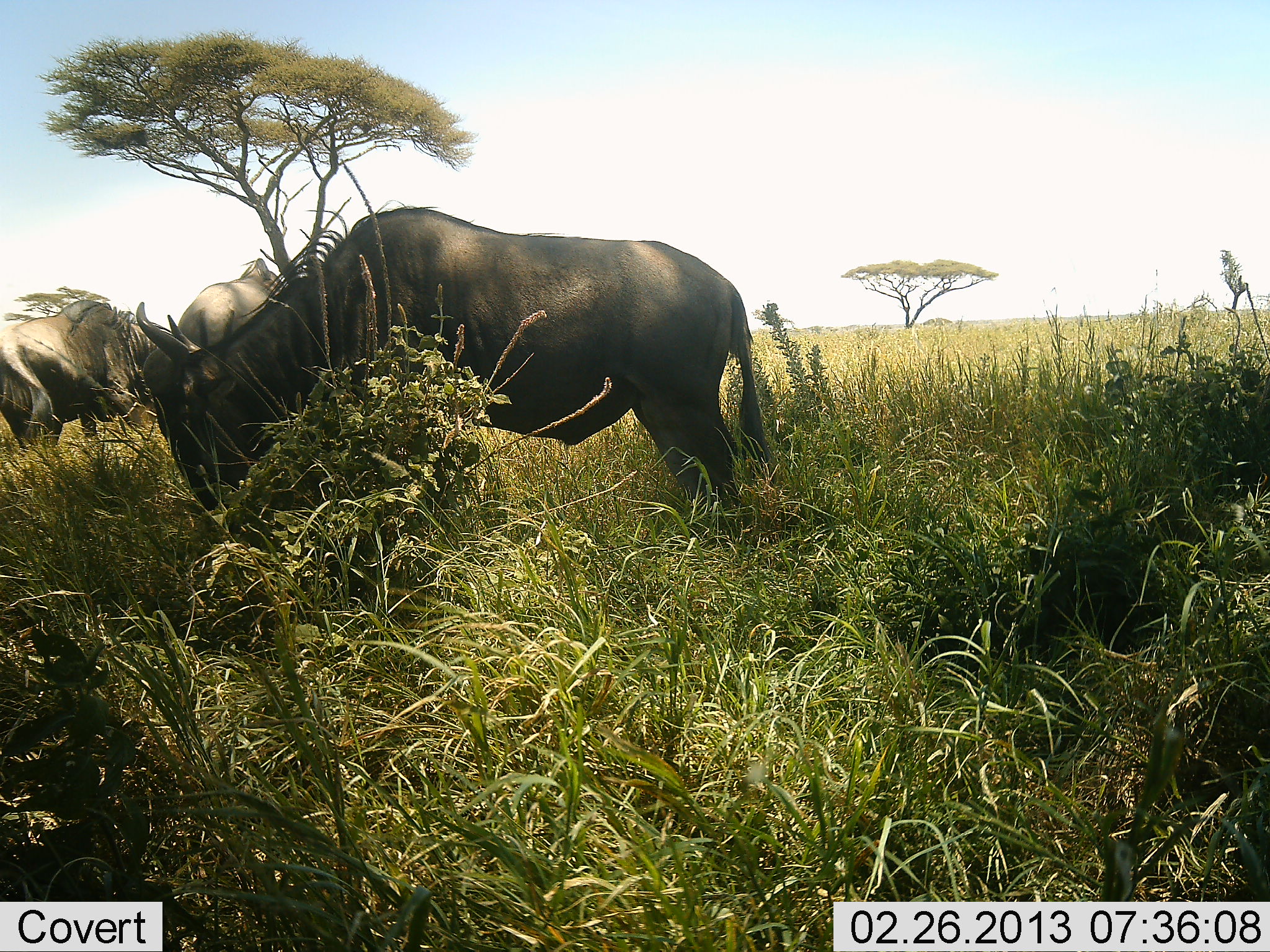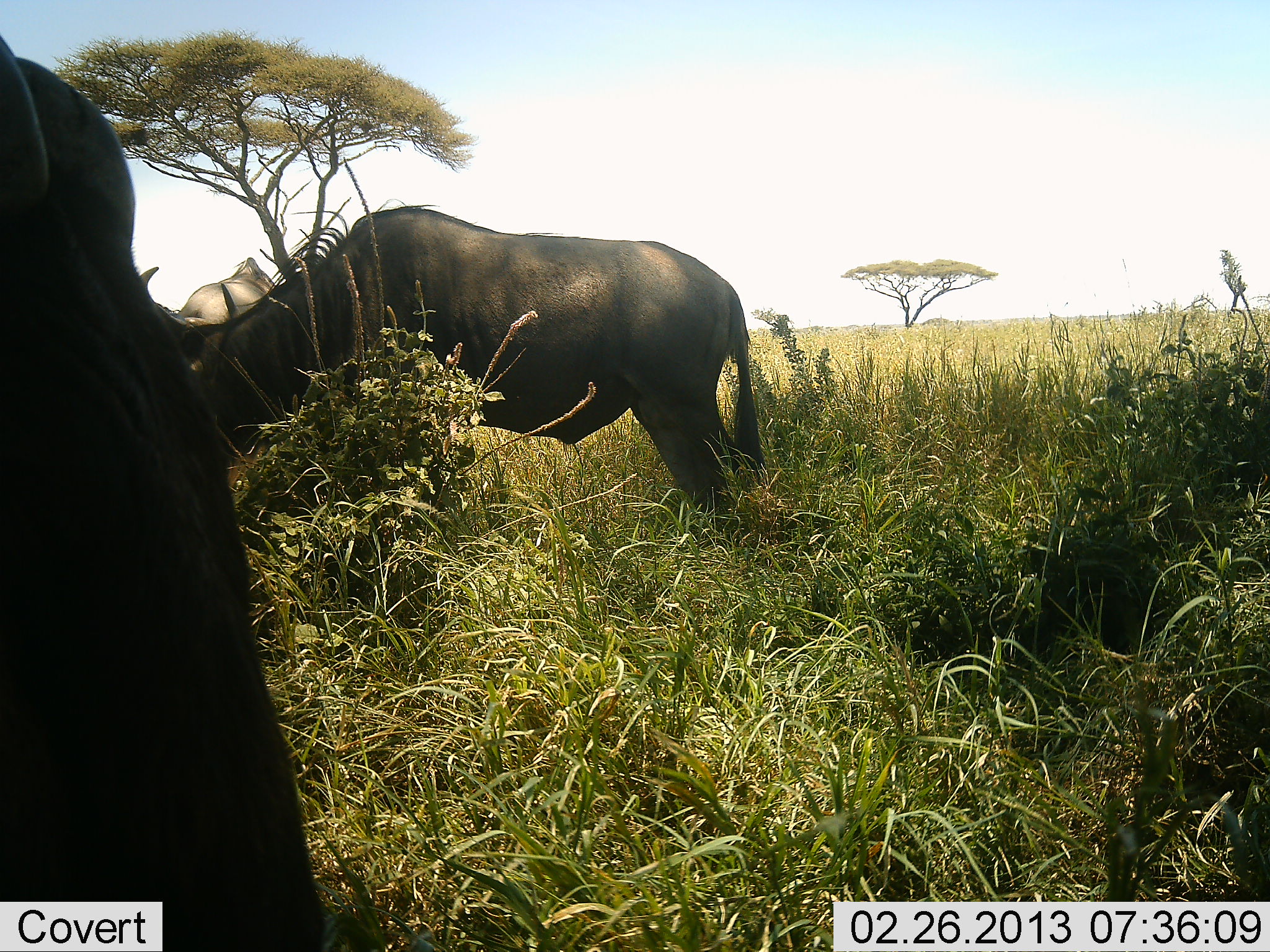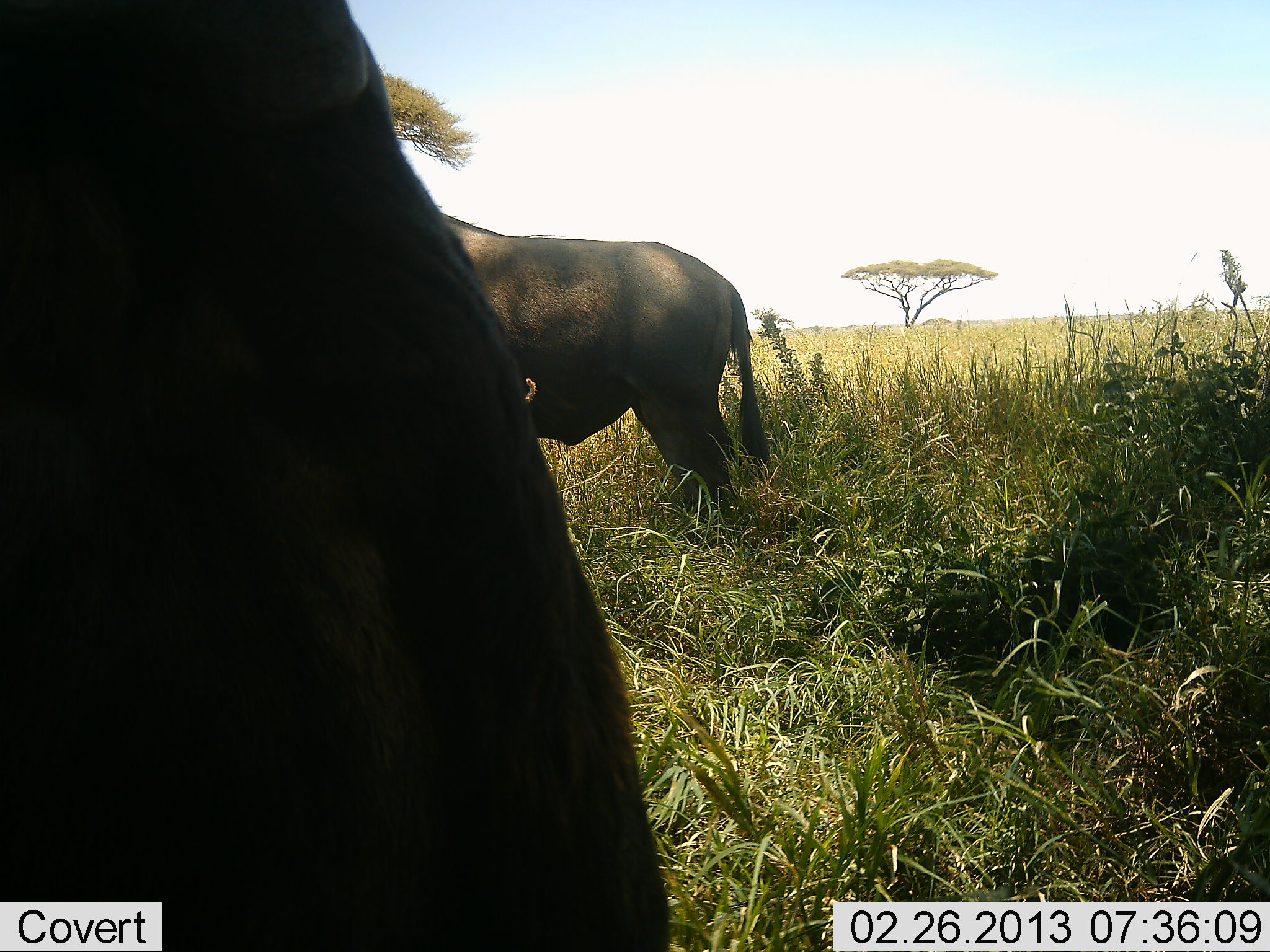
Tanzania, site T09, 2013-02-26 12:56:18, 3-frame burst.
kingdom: Animalia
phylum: Chordata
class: Mammalia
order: Artiodactyla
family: Bovidae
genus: Connochaetes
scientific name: Connochaetes taurinus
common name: blue wildebeest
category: wildebeest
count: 4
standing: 36%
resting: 0%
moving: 30%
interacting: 0%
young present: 0%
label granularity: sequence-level